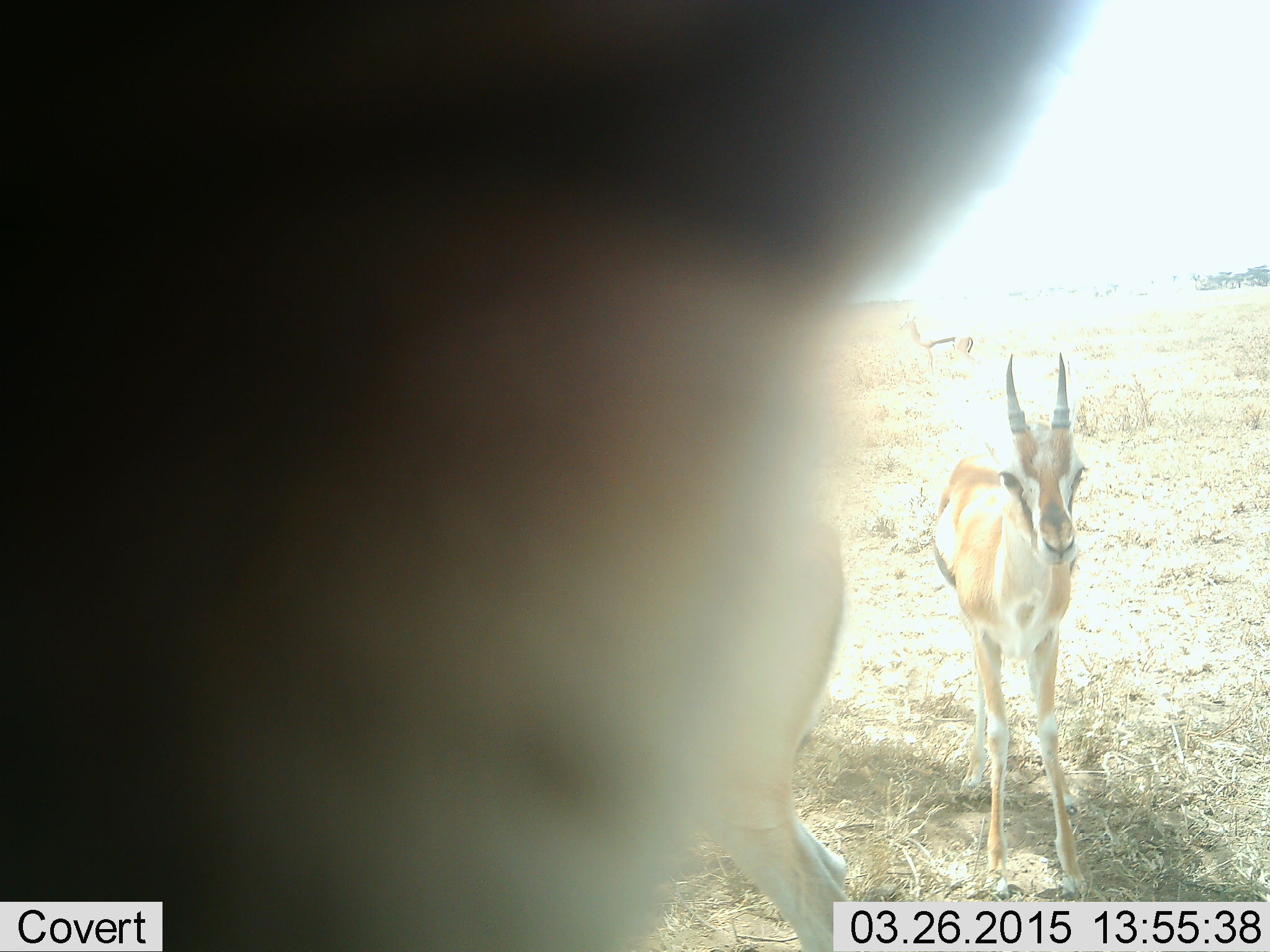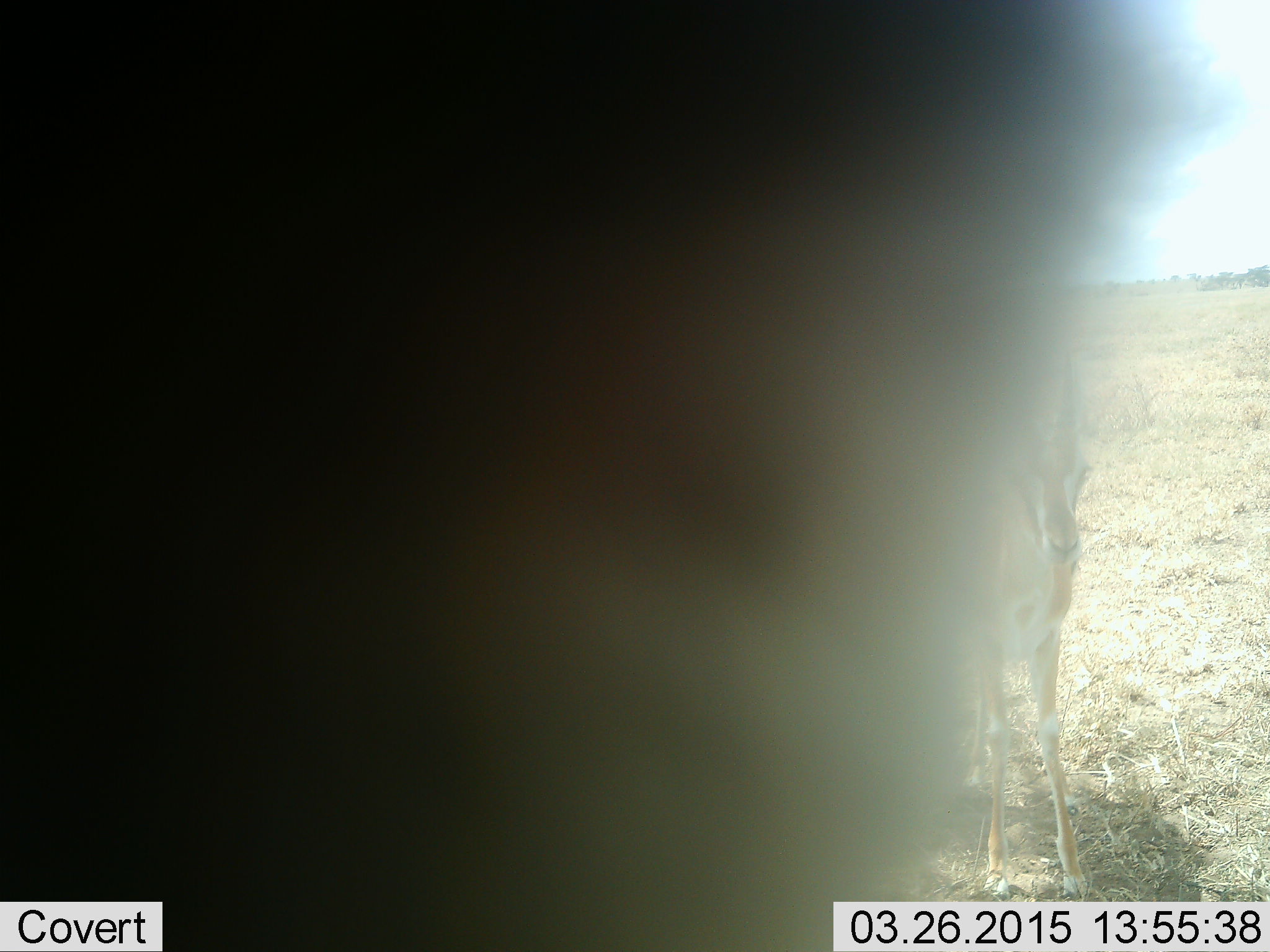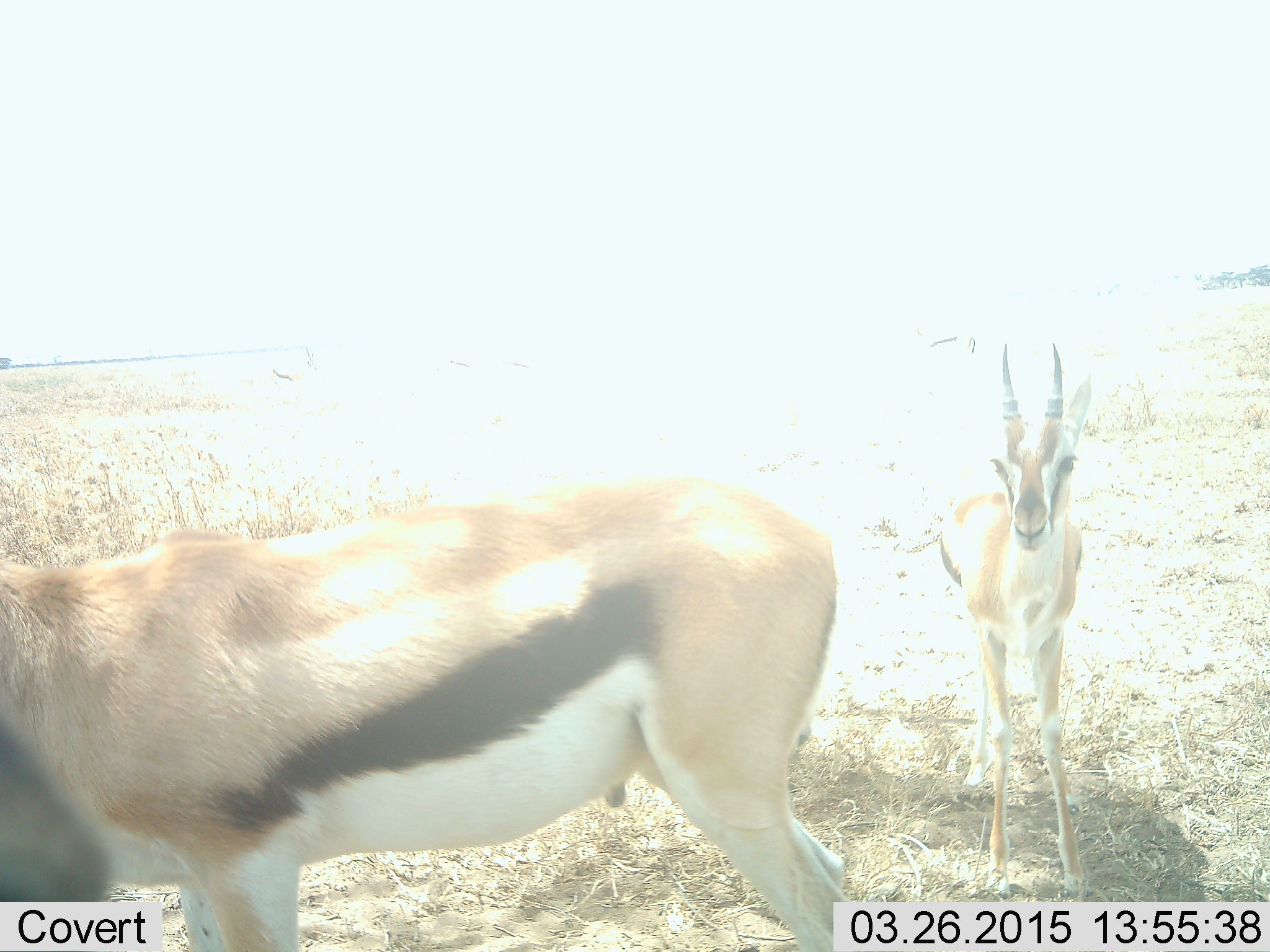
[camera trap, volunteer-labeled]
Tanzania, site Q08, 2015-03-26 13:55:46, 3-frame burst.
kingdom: Animalia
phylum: Chordata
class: Mammalia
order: Artiodactyla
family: Bovidae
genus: Eudorcas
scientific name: Eudorcas thomsonii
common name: thomson's gazelle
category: gazellethomsons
Gazellethomsons (thomson's gazelle) (Eudorcas thomsonii), count 3. Behavior (volunteer vote fractions): standing 100%, resting 0%, moving 30%, interacting 10%. Young present (vote fraction): 10%. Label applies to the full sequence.